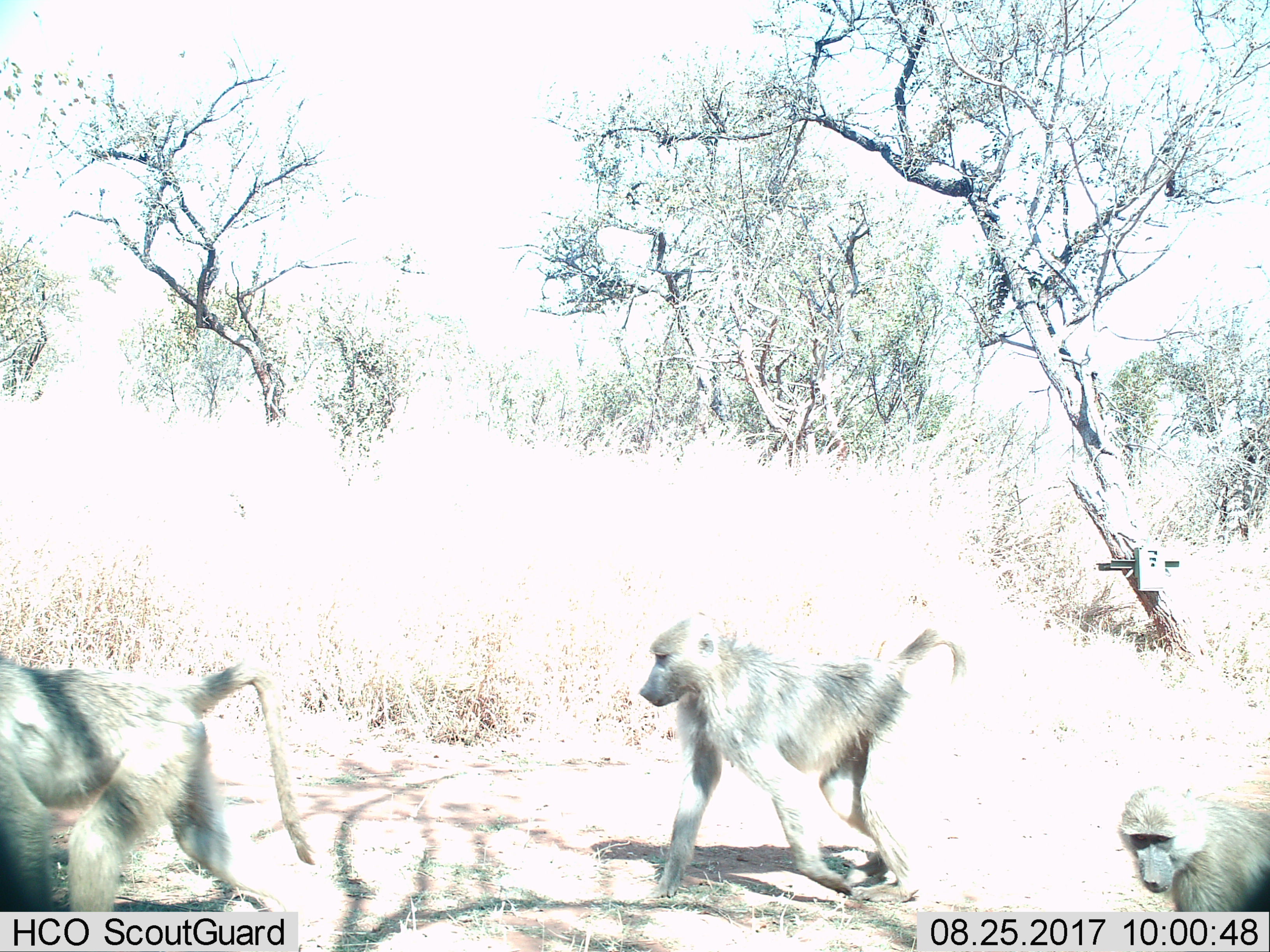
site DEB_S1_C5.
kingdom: Animalia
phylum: Chordata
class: Mammalia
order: Primates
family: Cercopithecidae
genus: Papio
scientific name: Papio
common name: baboon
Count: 3.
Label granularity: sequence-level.